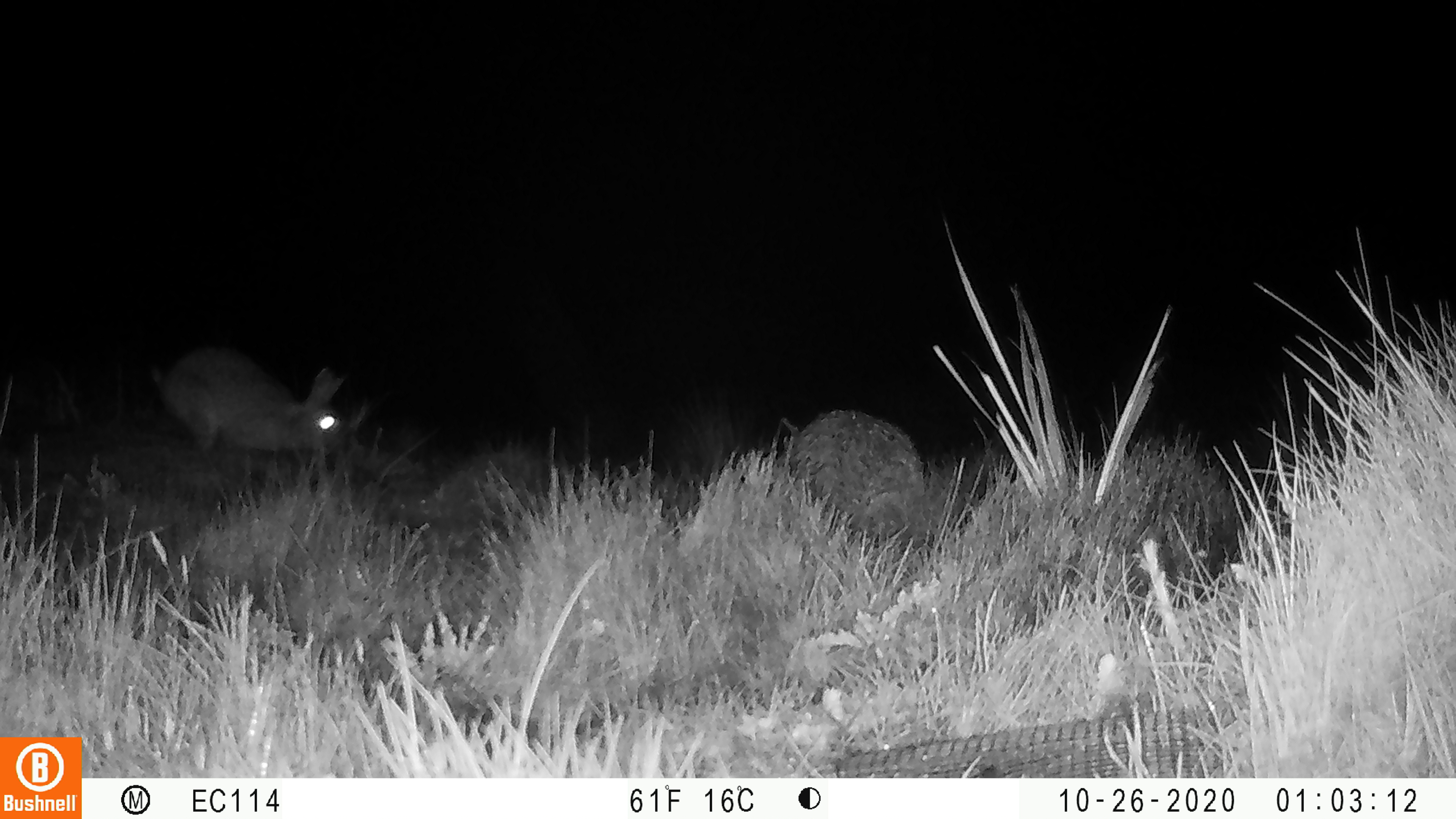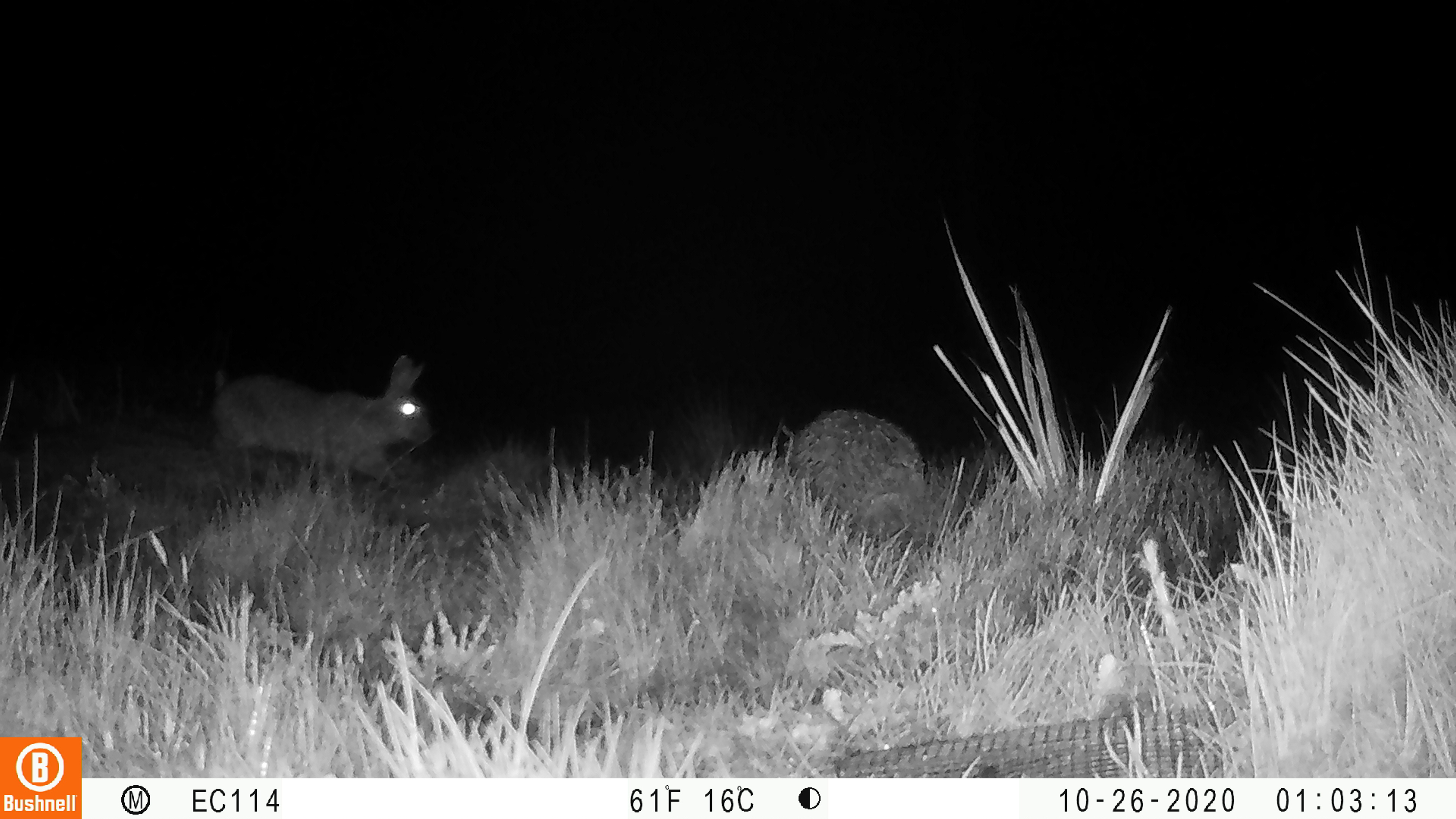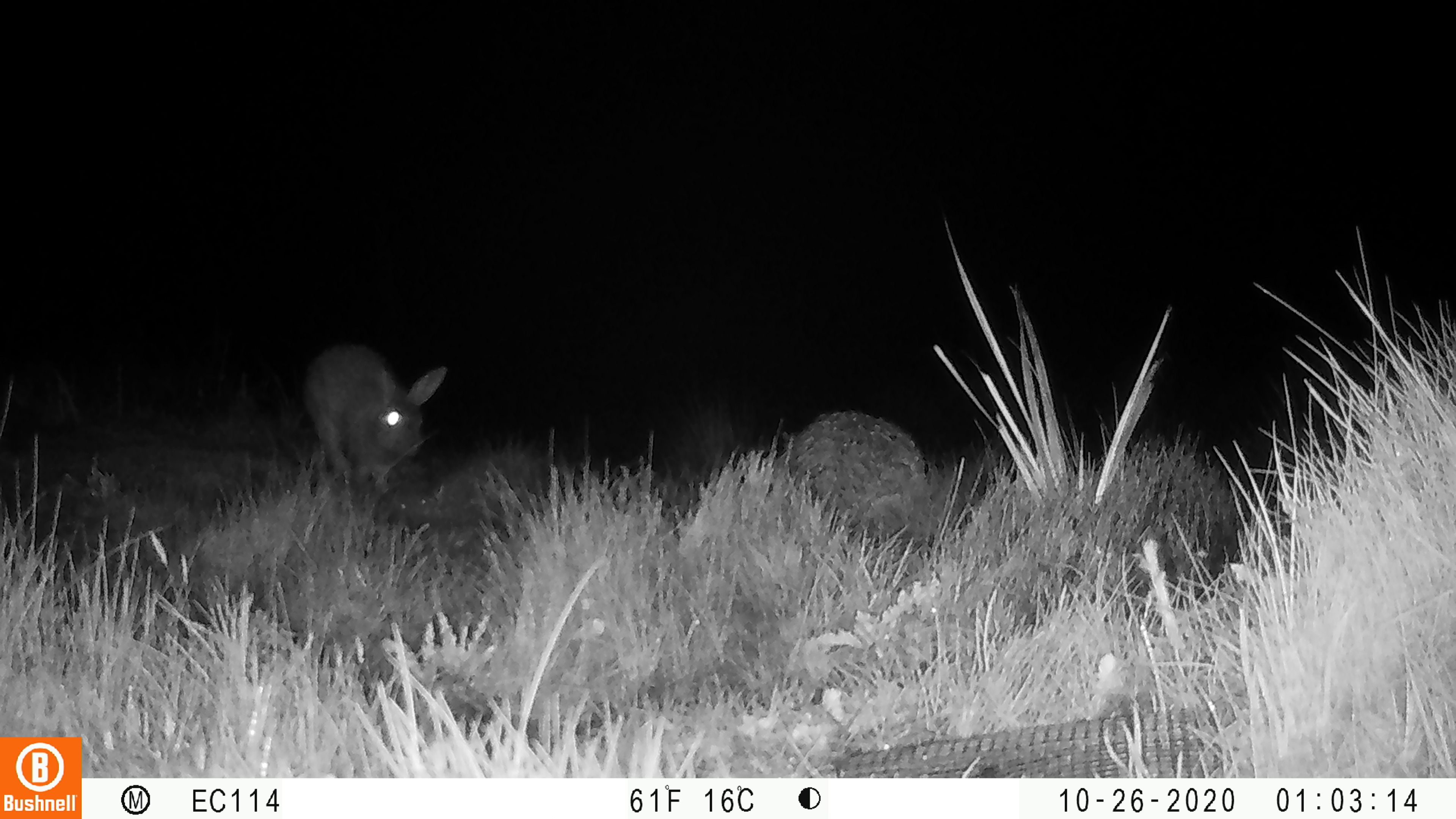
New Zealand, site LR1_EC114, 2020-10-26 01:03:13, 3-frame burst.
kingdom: Animalia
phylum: Chordata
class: Mammalia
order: Lagomorpha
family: Leporidae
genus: Oryctolagus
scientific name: Oryctolagus cuniculus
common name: european rabbit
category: rabbit